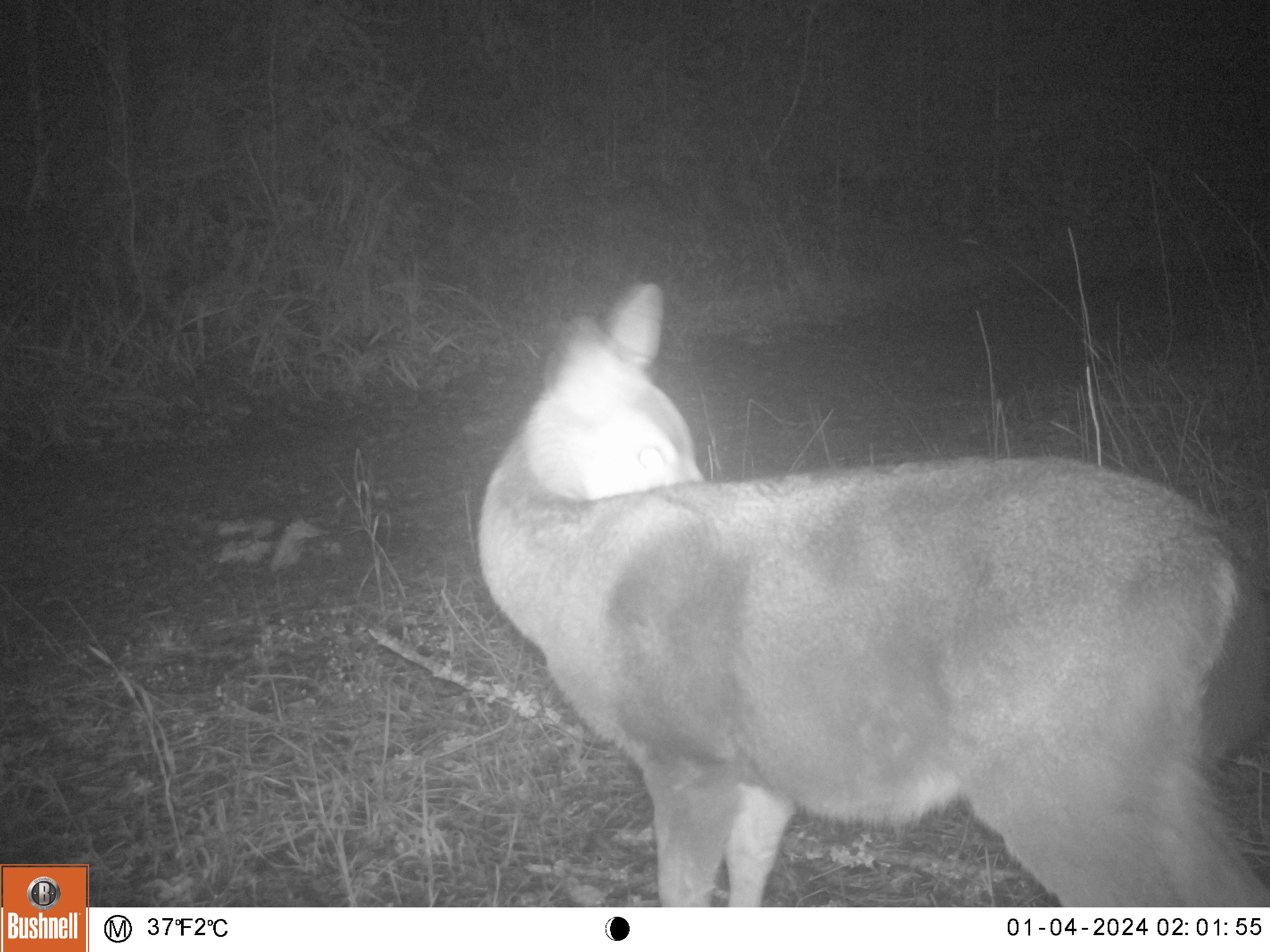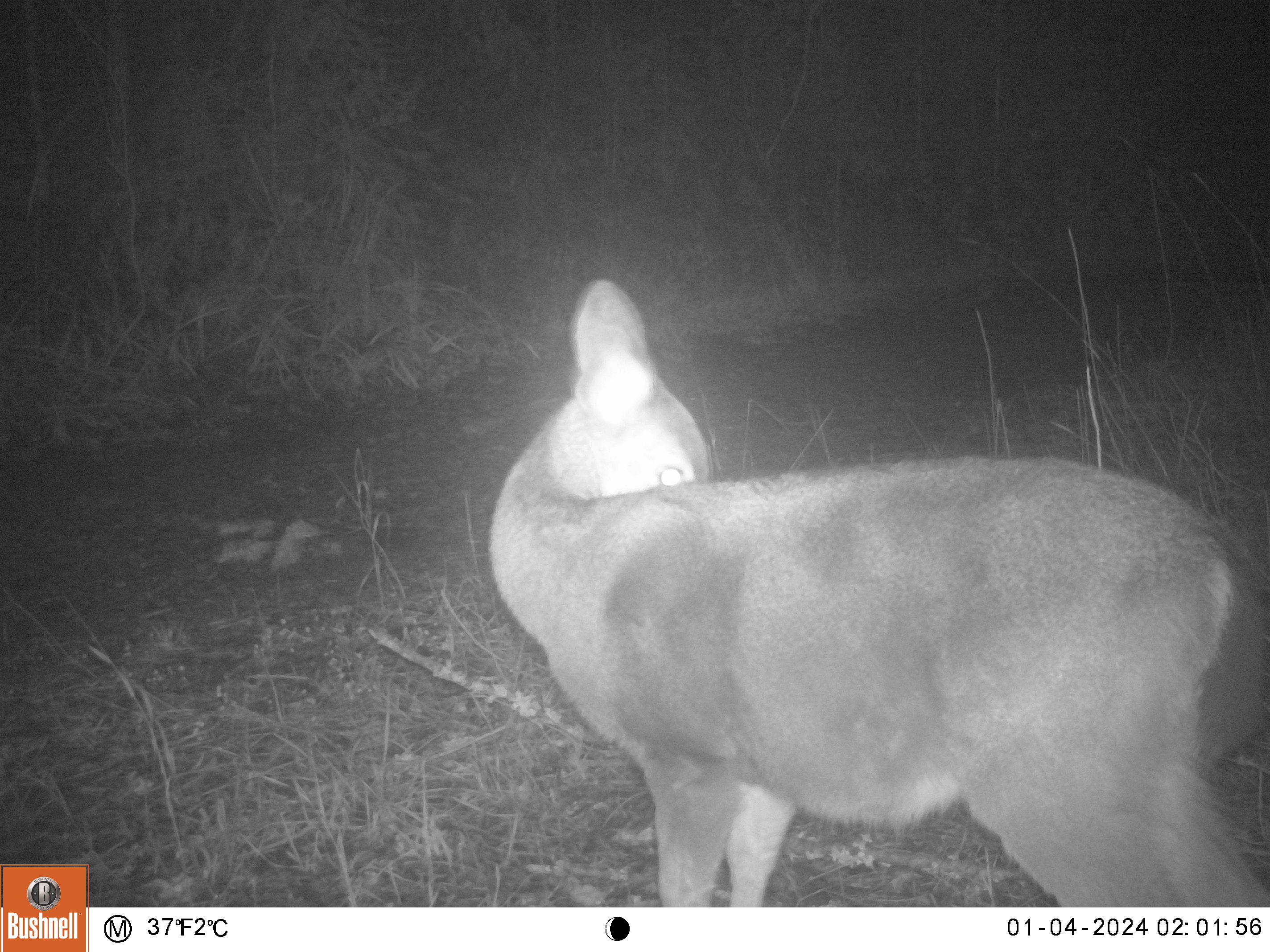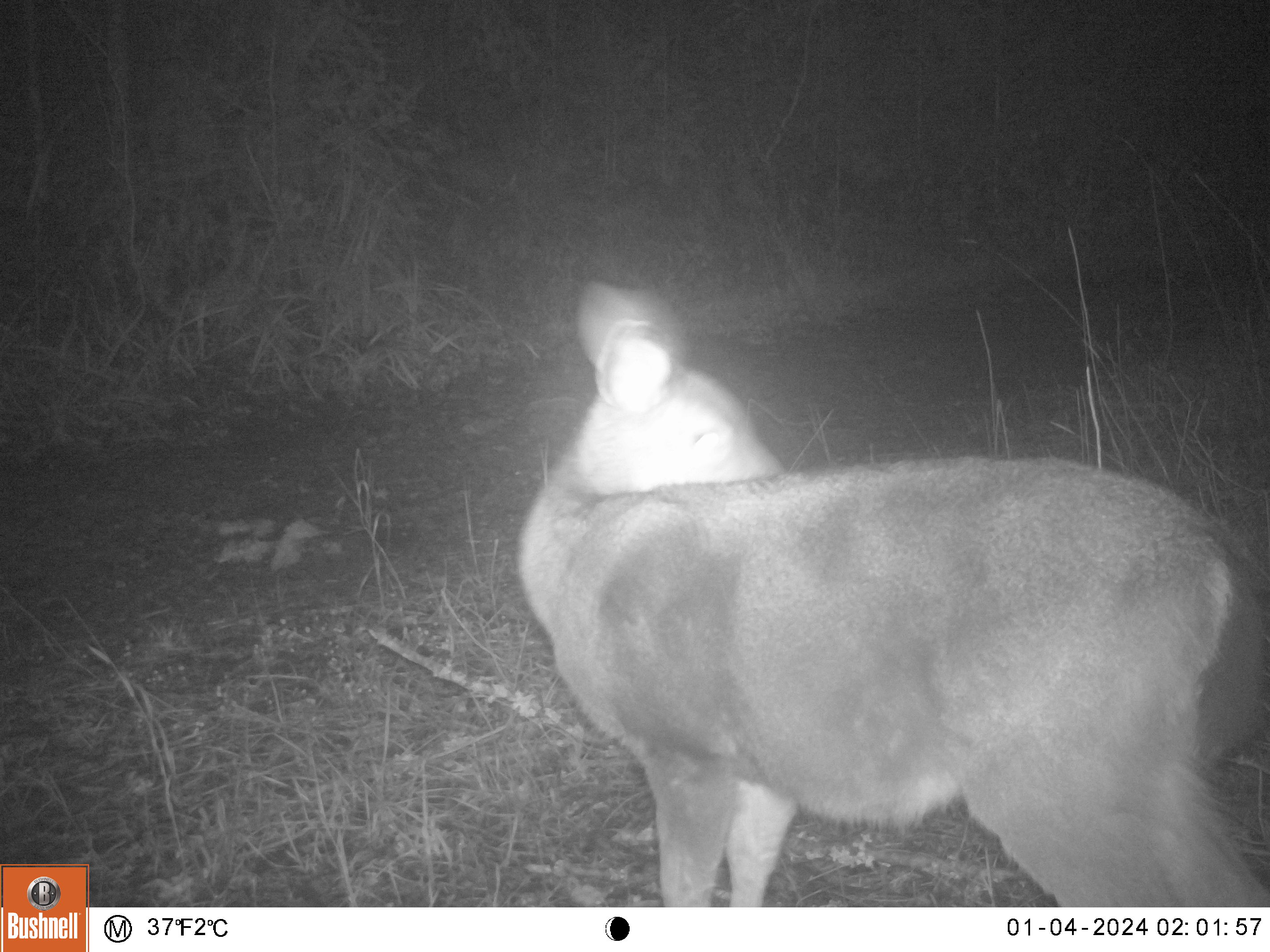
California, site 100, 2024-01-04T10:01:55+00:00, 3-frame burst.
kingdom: Animalia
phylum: Chordata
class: Mammalia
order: Artiodactyla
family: Cervidae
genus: Odocoileus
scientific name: Odocoileus hemionus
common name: mule deer